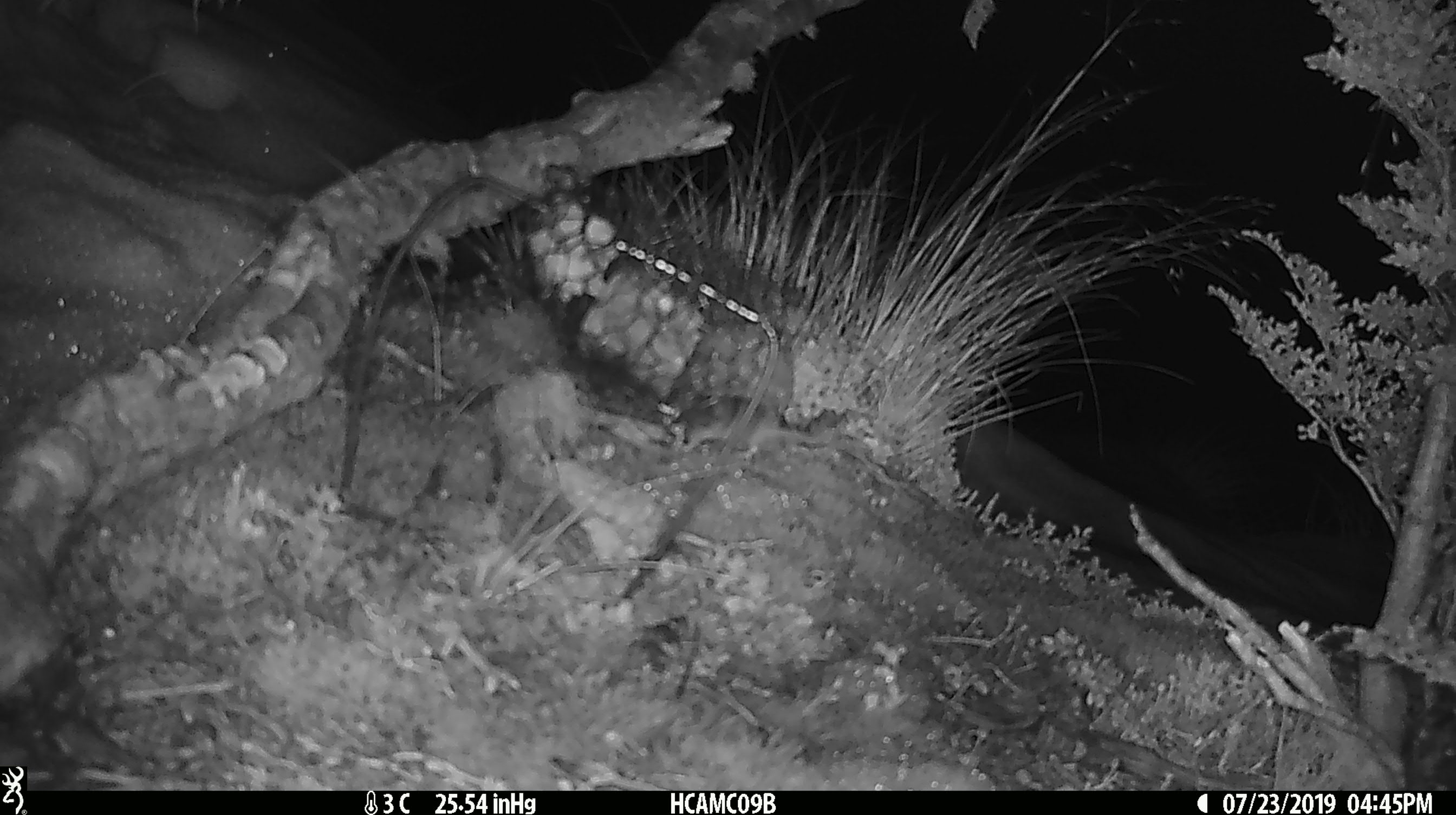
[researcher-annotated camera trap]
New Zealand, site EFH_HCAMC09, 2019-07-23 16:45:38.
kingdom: Animalia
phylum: Chordata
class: Mammalia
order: Rodentia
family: Muridae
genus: Mus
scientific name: Mus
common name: mouse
Mouse (Mus).